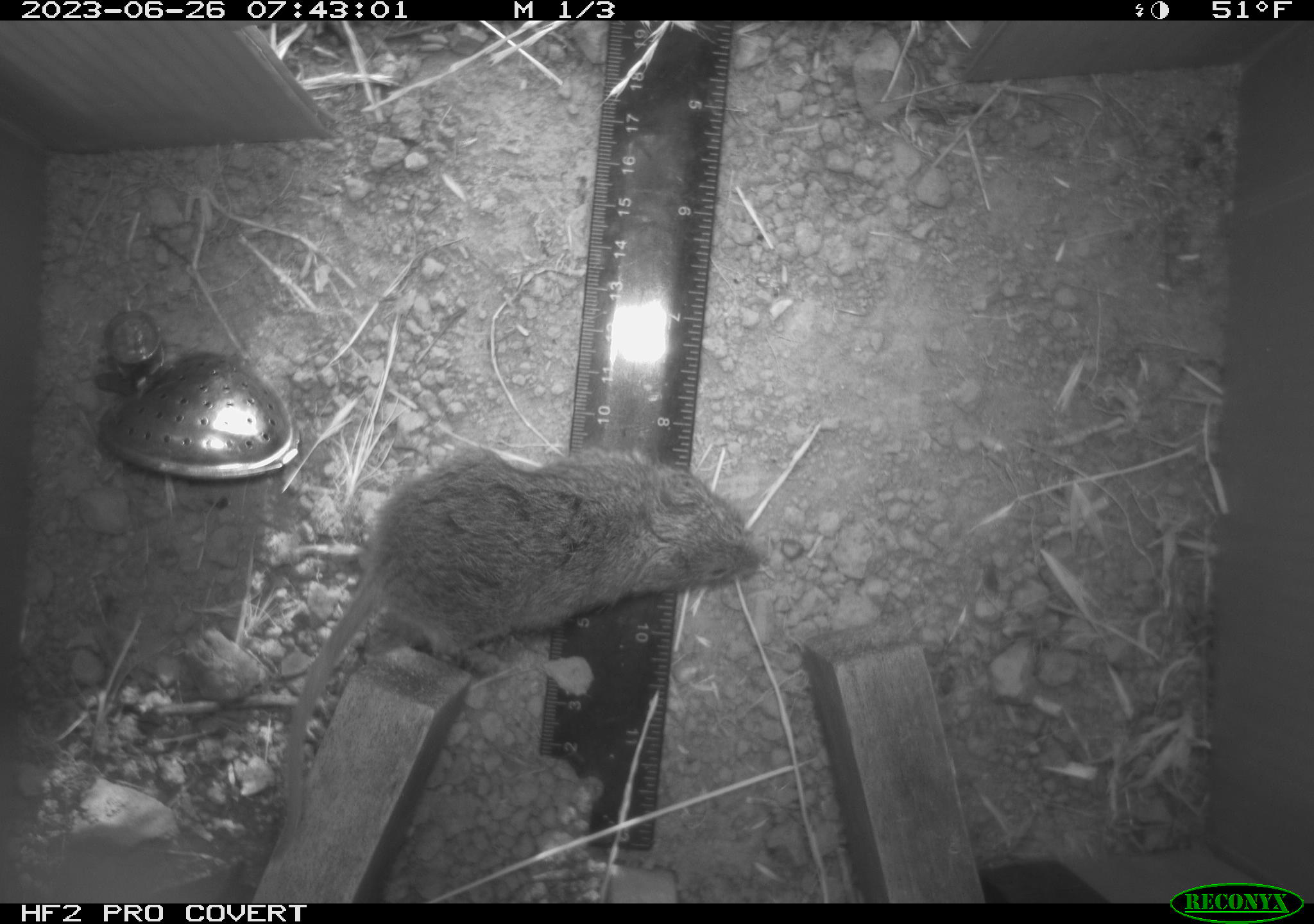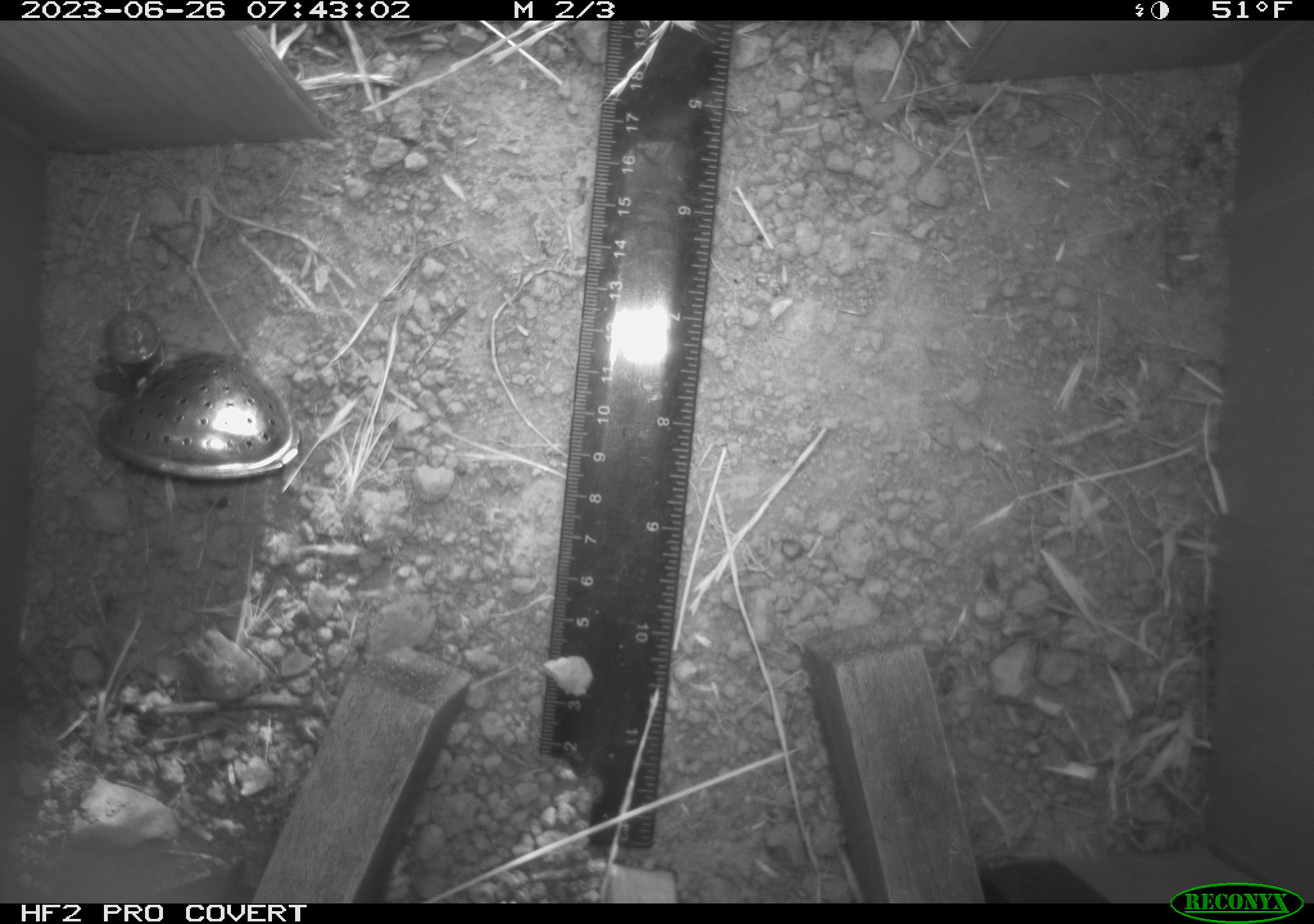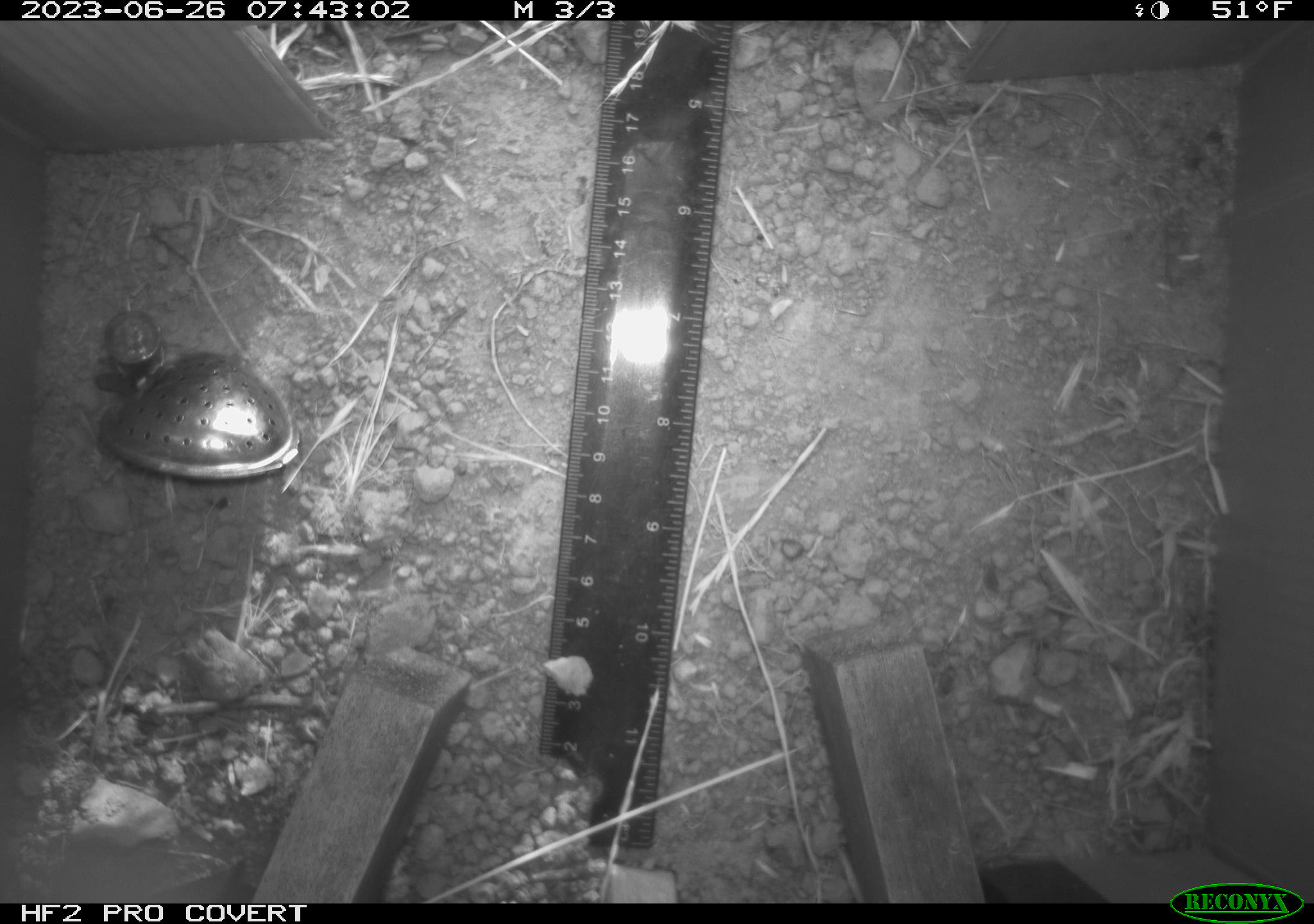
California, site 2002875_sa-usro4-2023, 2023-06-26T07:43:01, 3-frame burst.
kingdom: Animalia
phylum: Chordata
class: Mammalia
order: Rodentia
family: Cricetidae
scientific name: Arvicolinae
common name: voles, lemmings, and muskrats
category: arvicolinae subfamily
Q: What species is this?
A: Arvicolinae subfamily (voles, lemmings, and muskrats) (Arvicolinae).